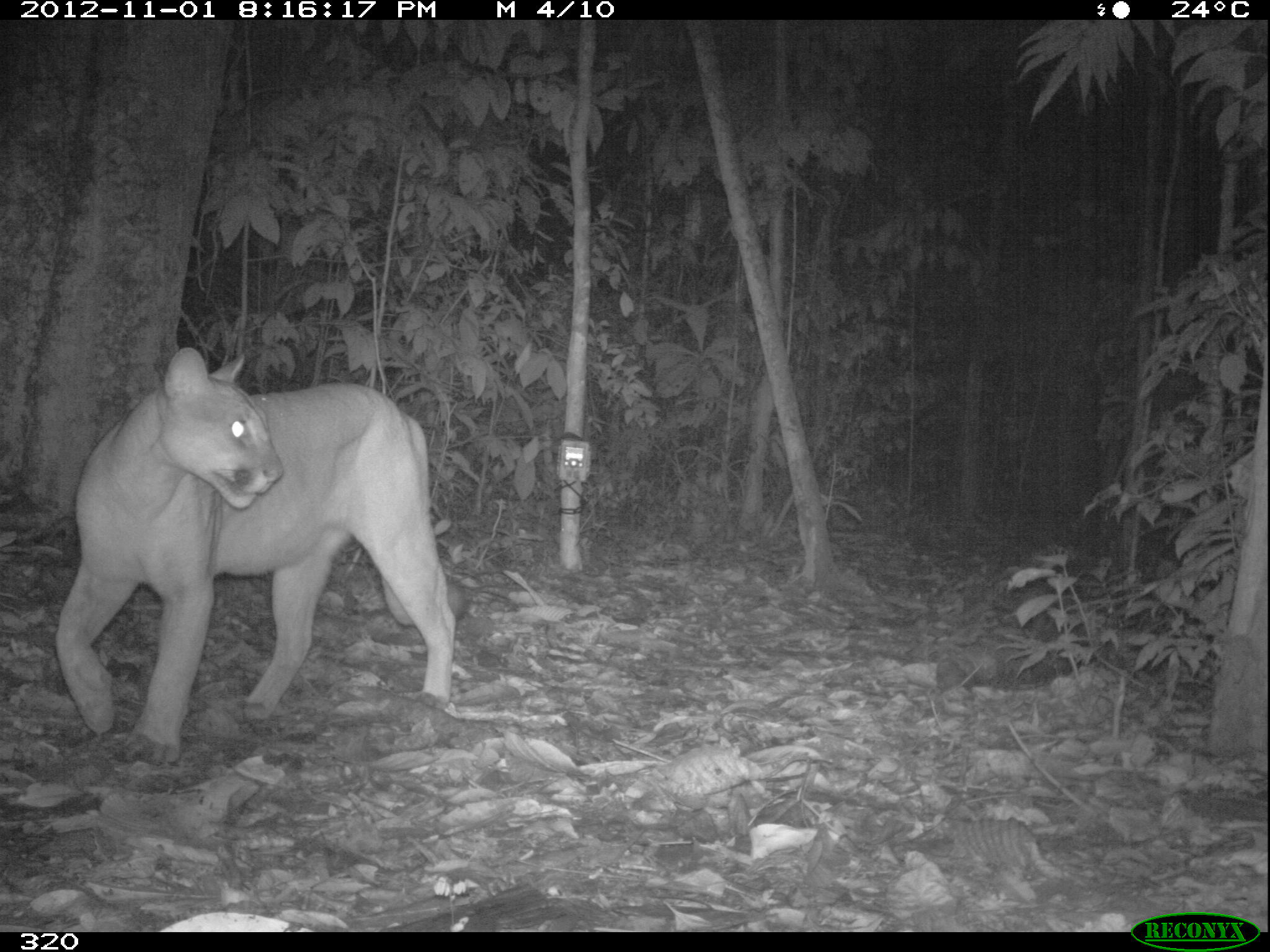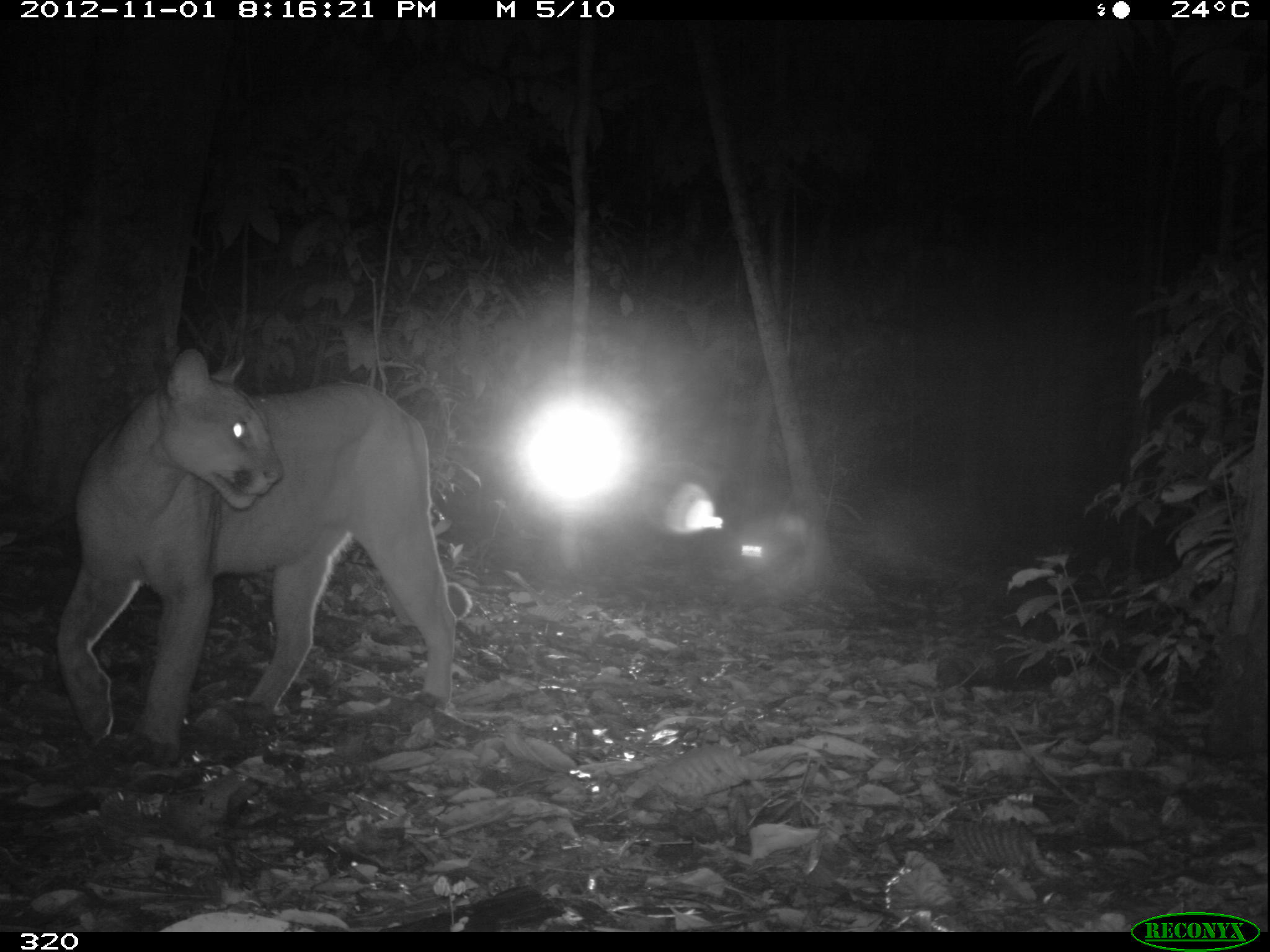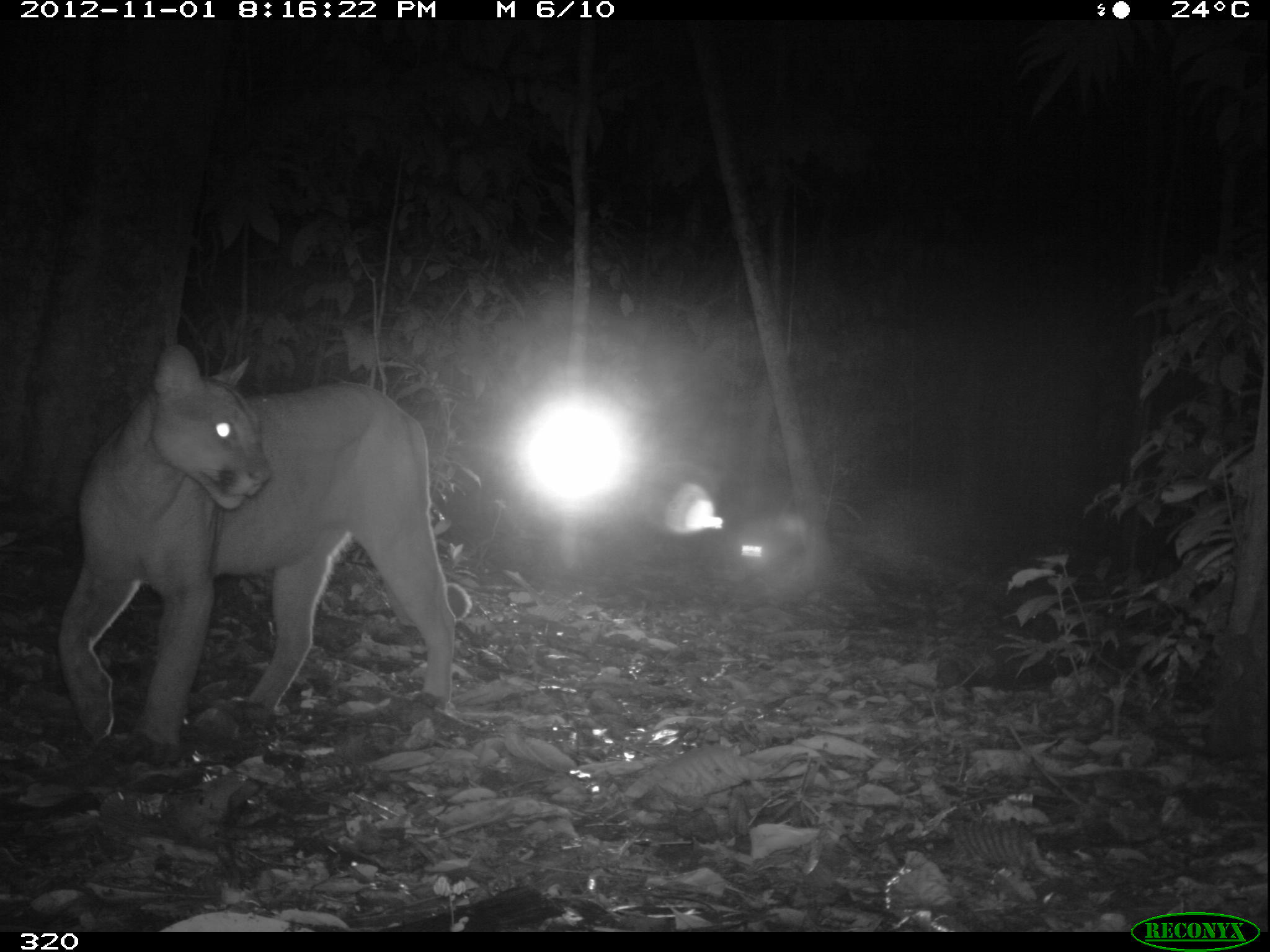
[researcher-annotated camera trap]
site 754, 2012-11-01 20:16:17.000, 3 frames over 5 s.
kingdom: Animalia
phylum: Chordata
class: Mammalia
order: Carnivora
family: Felidae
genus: Puma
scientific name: Puma concolor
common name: mountain lion